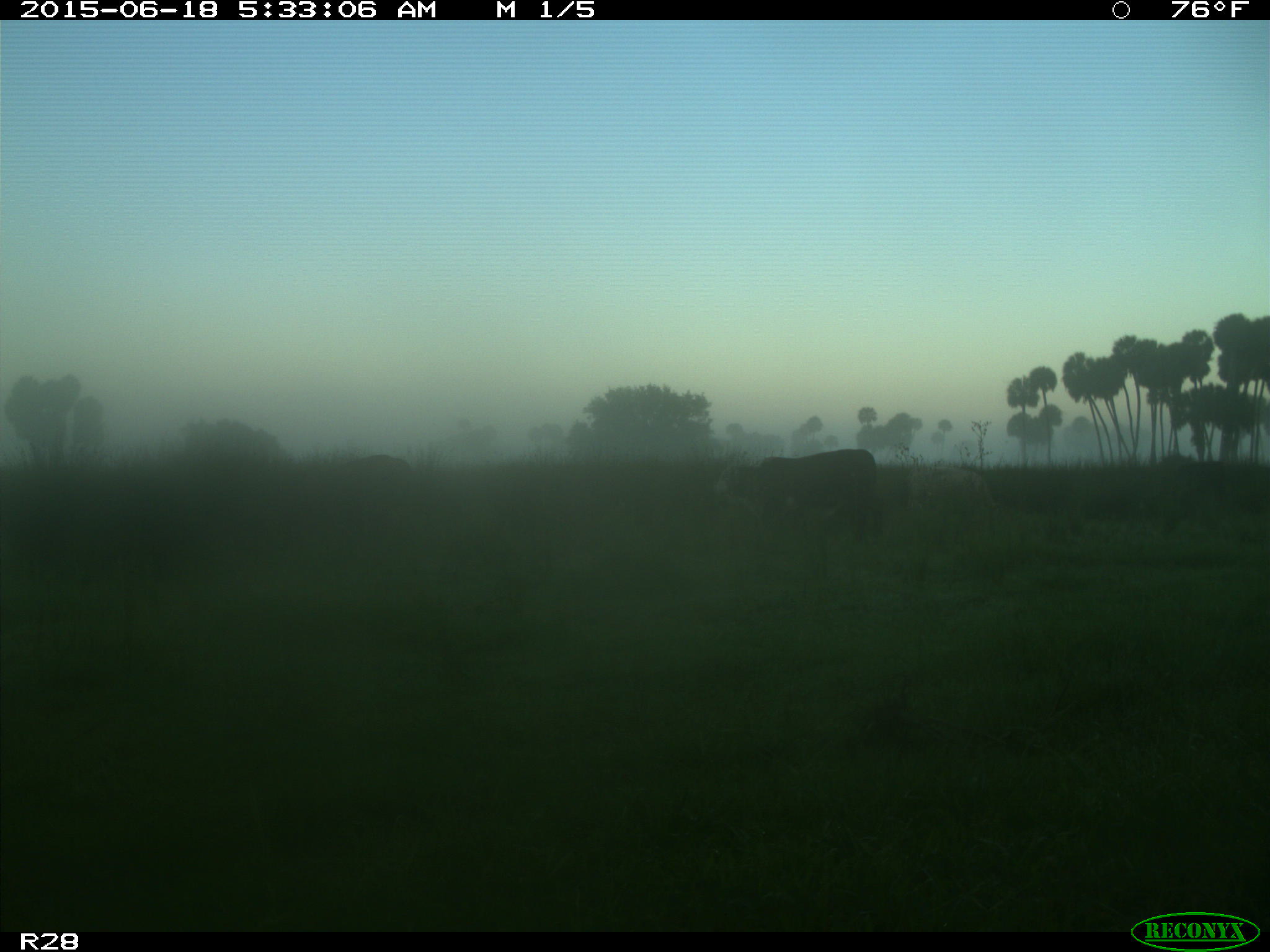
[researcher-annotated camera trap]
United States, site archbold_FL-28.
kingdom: Animalia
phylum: Chordata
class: Mammalia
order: Artiodactyla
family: Bovidae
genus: Bos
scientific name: Bos taurus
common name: domestic cow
Bos taurus (domestic cow).